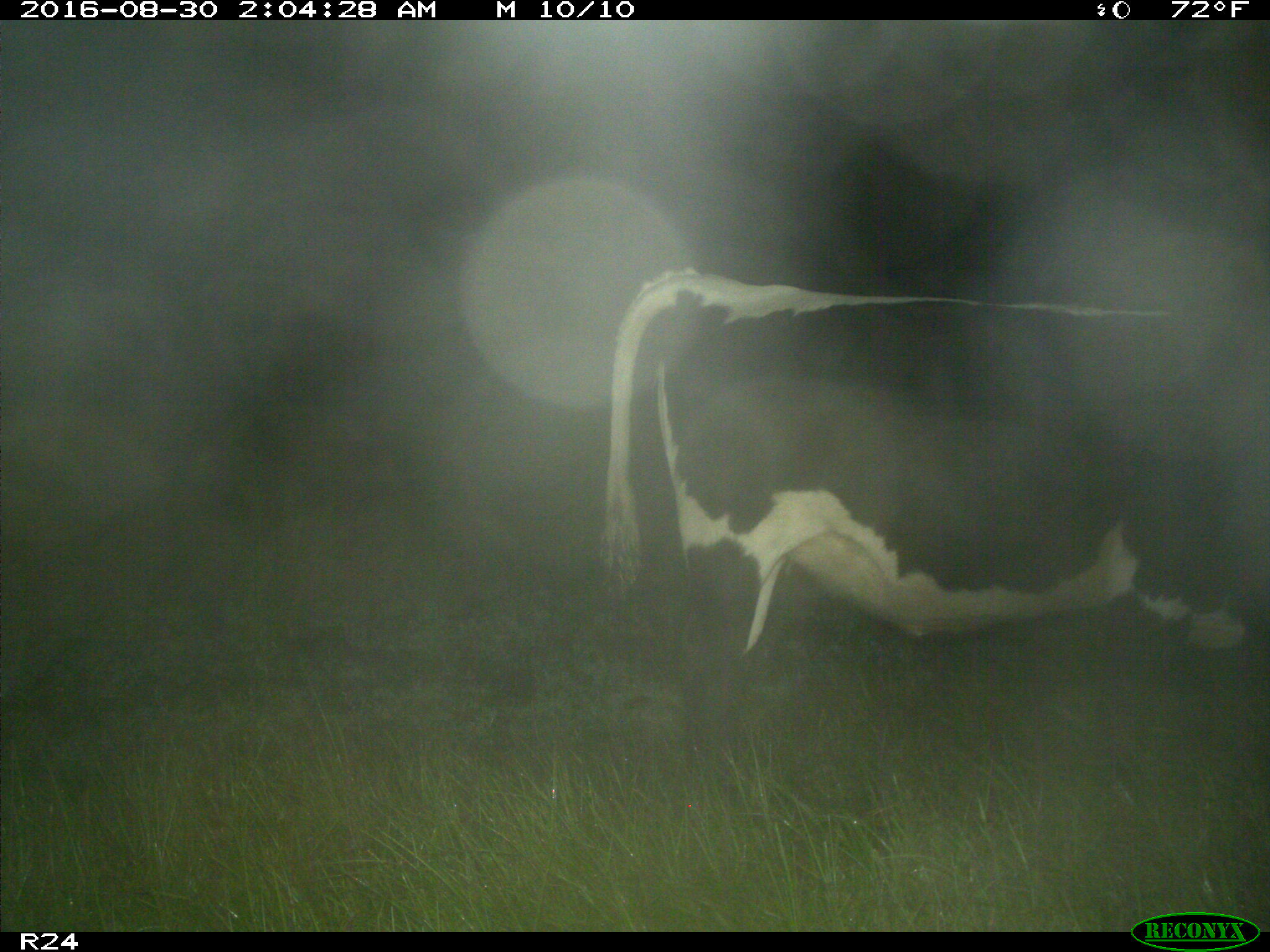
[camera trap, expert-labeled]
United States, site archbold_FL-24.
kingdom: Animalia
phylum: Chordata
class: Mammalia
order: Artiodactyla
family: Bovidae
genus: Bos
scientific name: Bos taurus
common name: domestic cow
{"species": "Bos taurus (domestic cow)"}